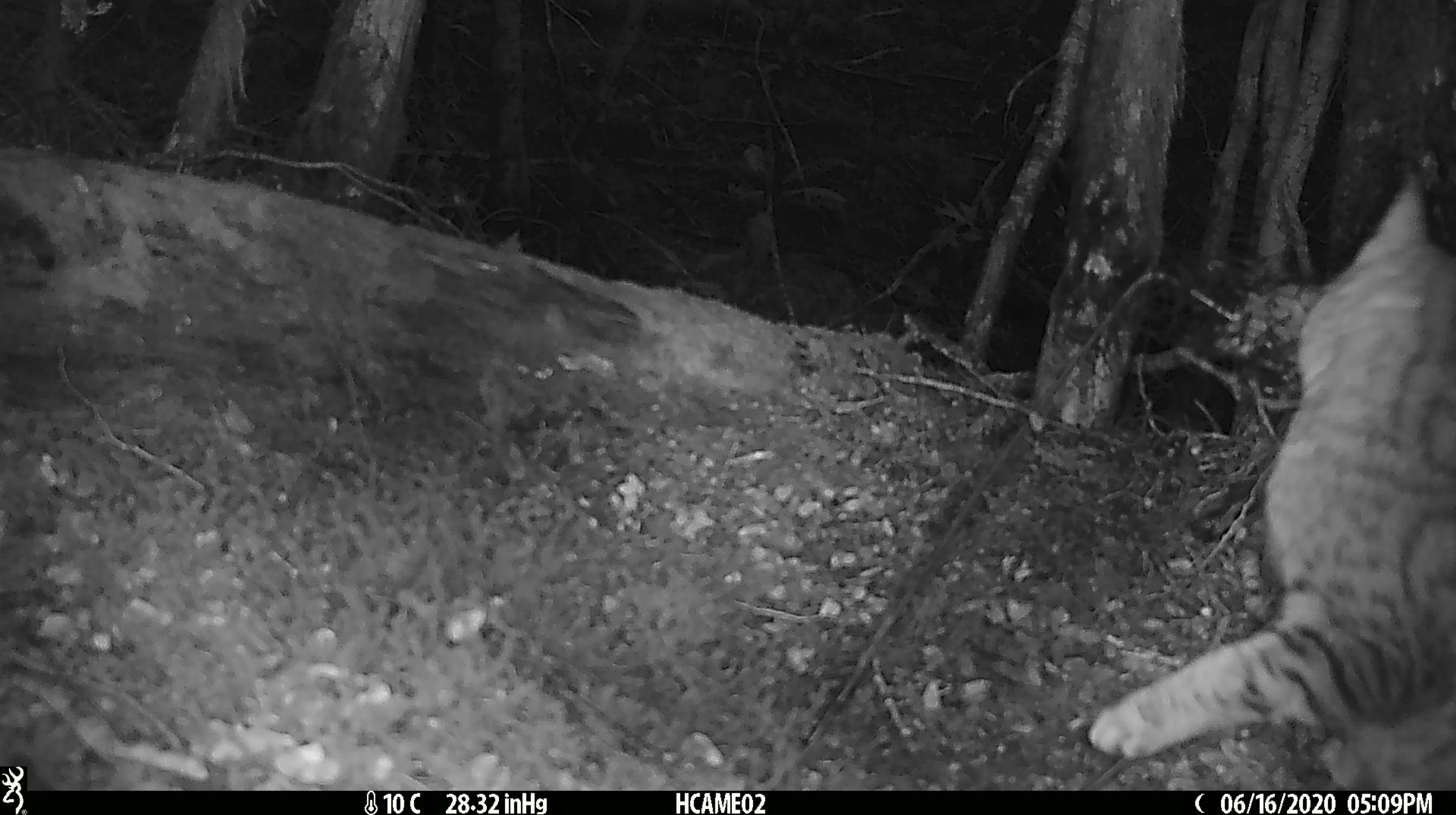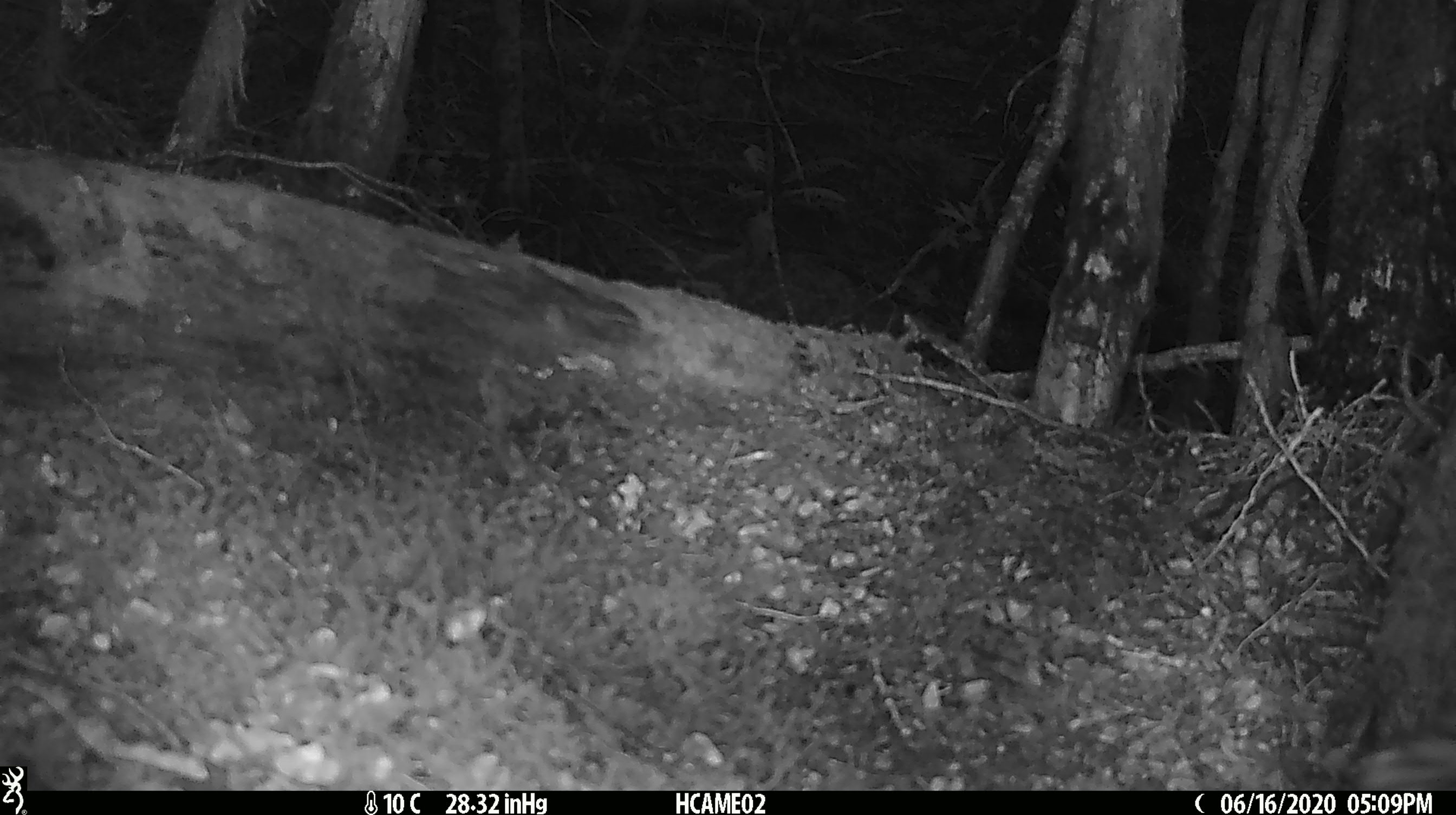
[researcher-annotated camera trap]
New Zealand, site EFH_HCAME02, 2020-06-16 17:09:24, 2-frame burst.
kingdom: Animalia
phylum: Chordata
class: Mammalia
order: Carnivora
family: Felidae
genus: Felis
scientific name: Felis catus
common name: domestic cat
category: cat